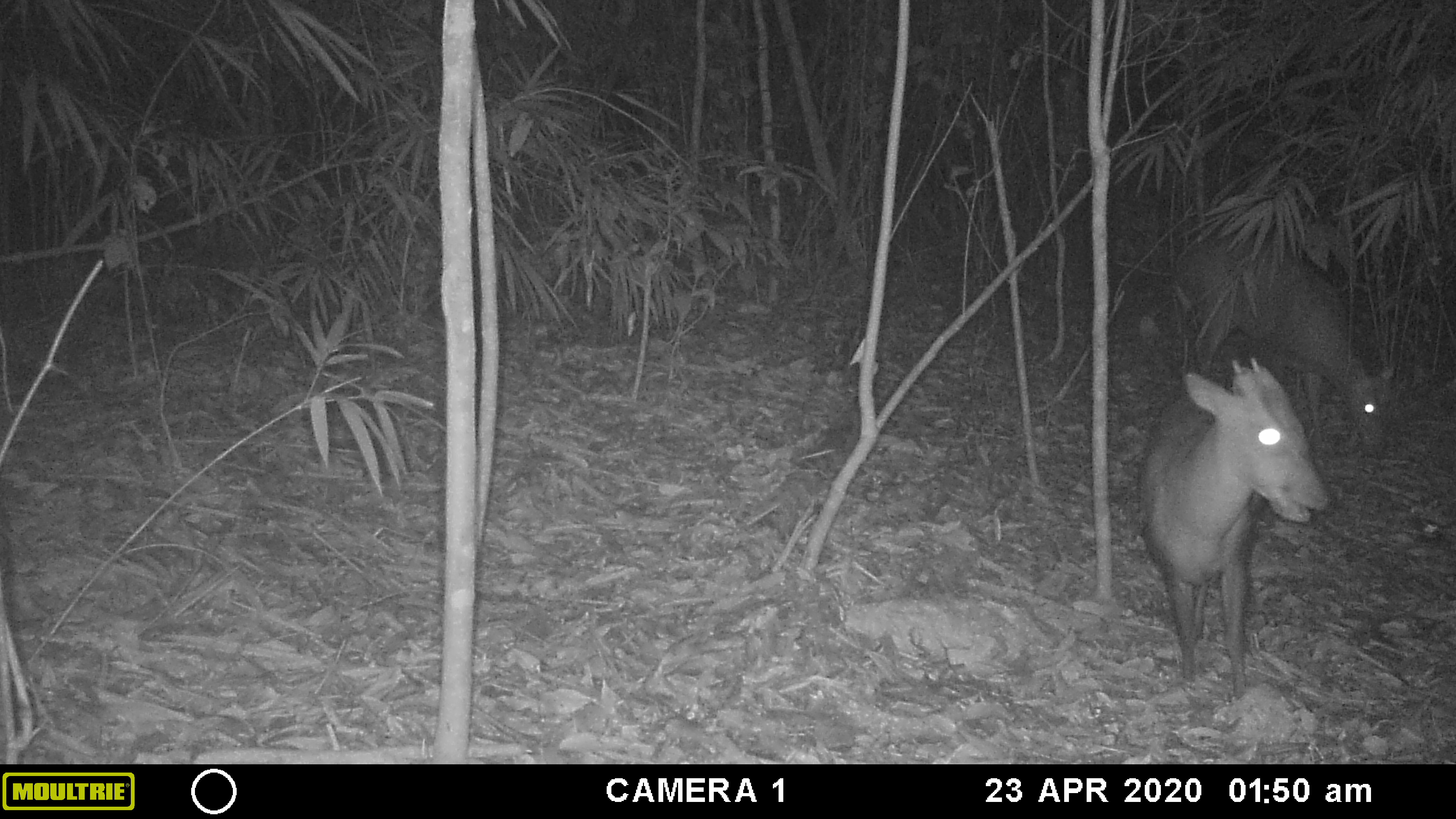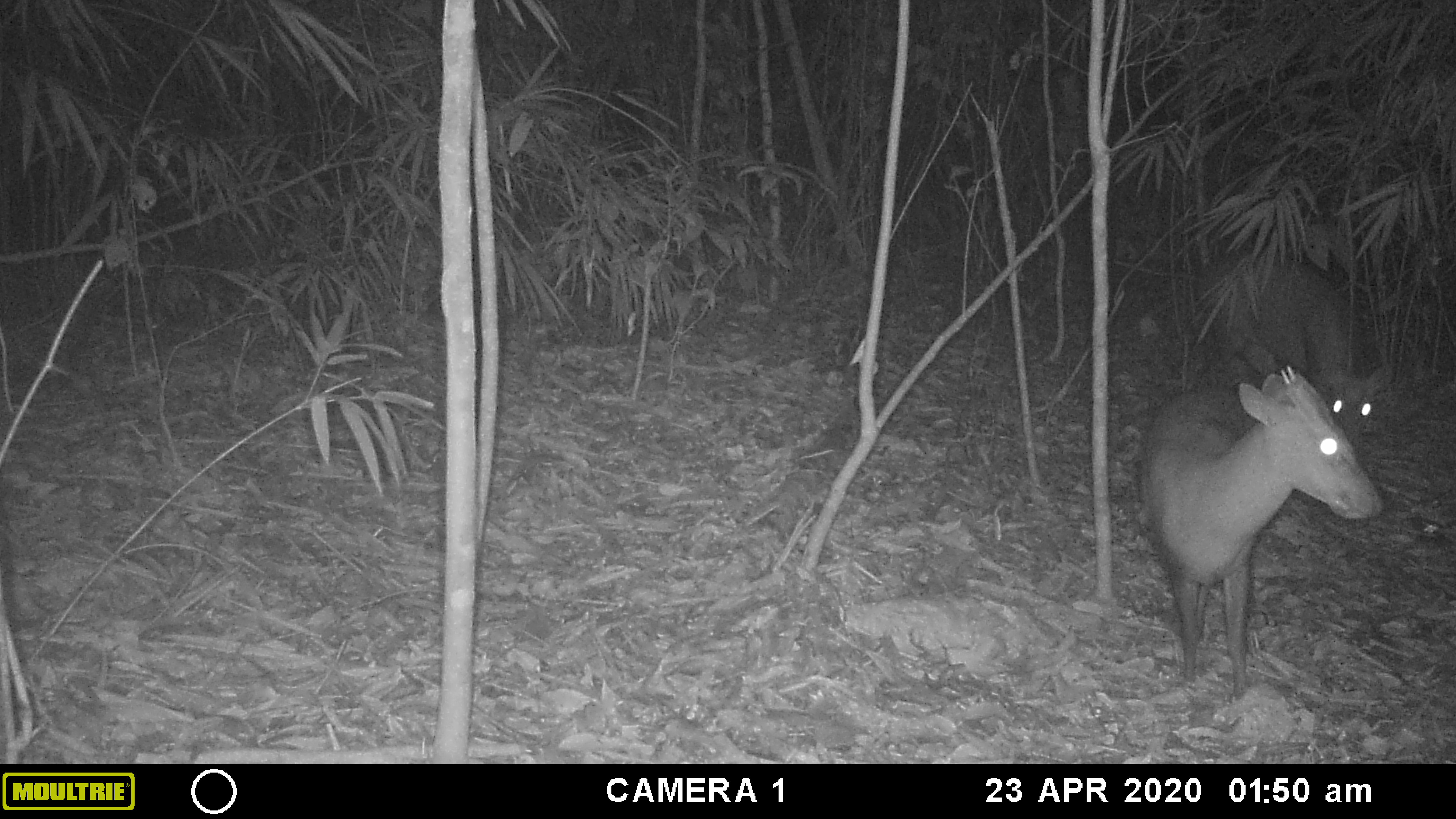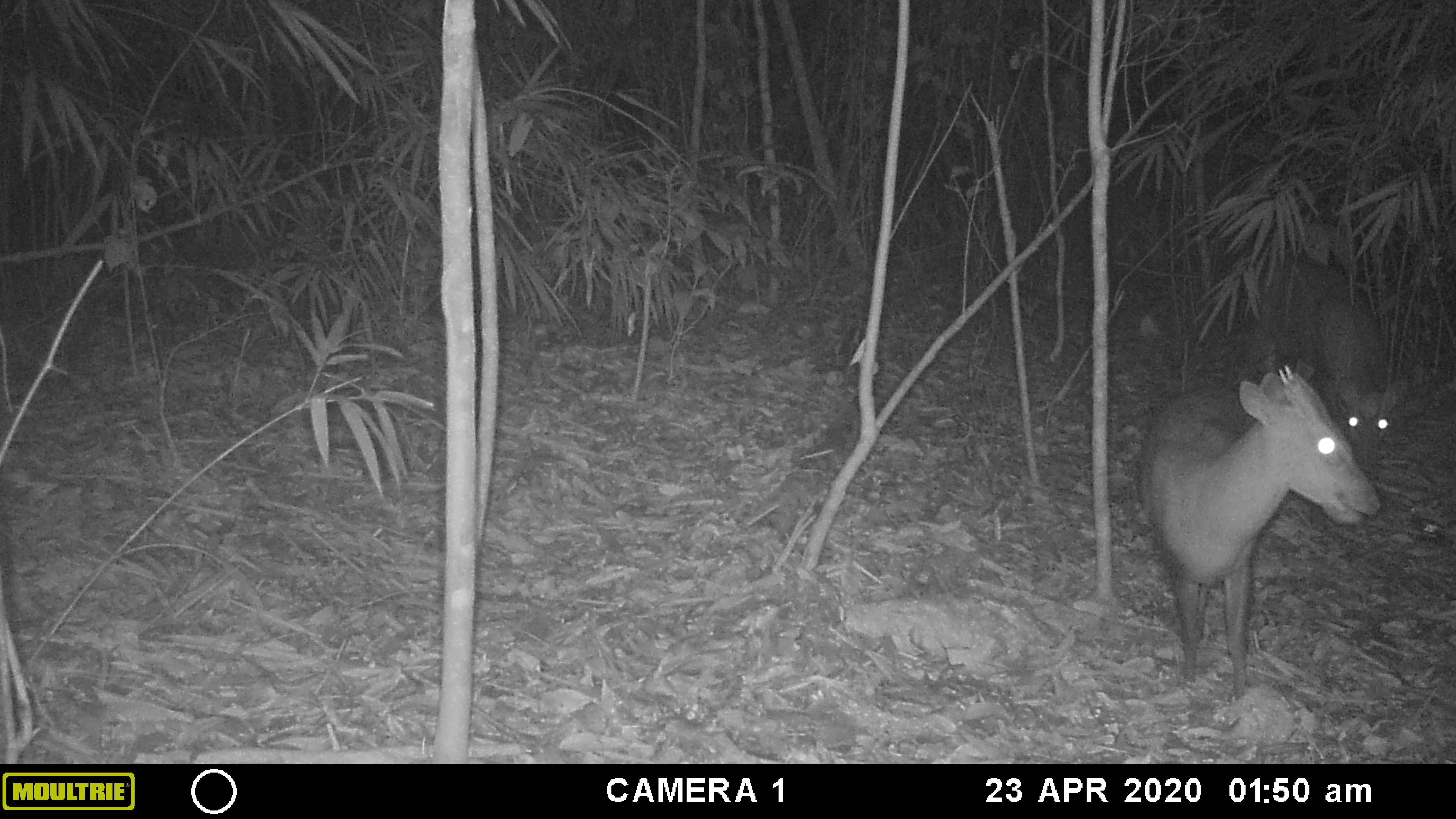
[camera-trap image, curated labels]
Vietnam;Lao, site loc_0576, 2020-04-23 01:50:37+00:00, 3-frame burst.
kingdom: Animalia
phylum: Chordata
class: Mammalia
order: Artiodactyla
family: Cervidae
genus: Muntiacus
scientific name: Muntiacus rooseveltorum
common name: roosevelt's muntjac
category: roosevelts muntjac group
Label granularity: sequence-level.